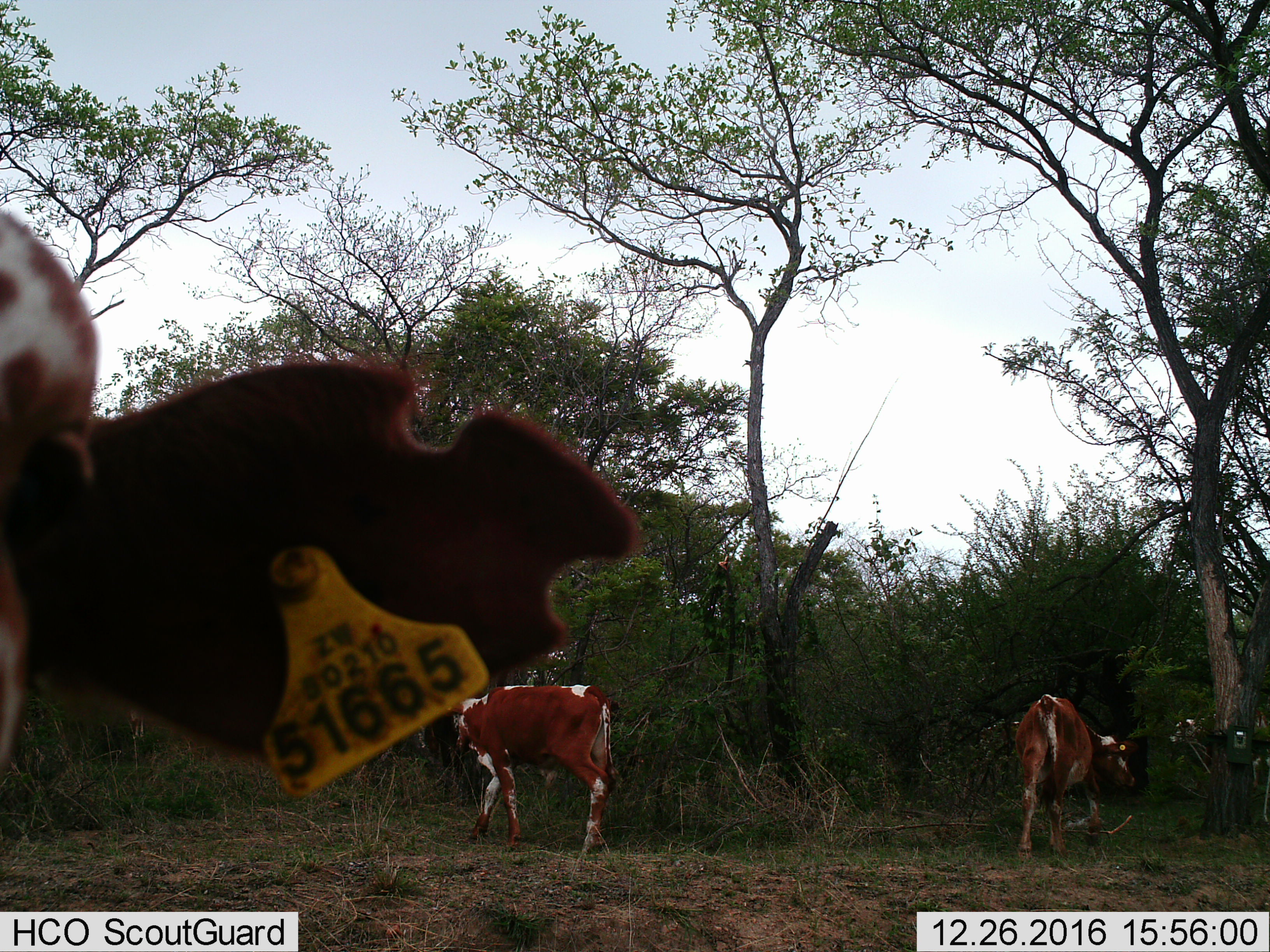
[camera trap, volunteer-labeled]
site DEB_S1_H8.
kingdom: Animalia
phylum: Chordata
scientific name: Vertebrata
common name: domestic animal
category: domesticanimal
Domesticanimal (domestic animal) (Vertebrata), count 3. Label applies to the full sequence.